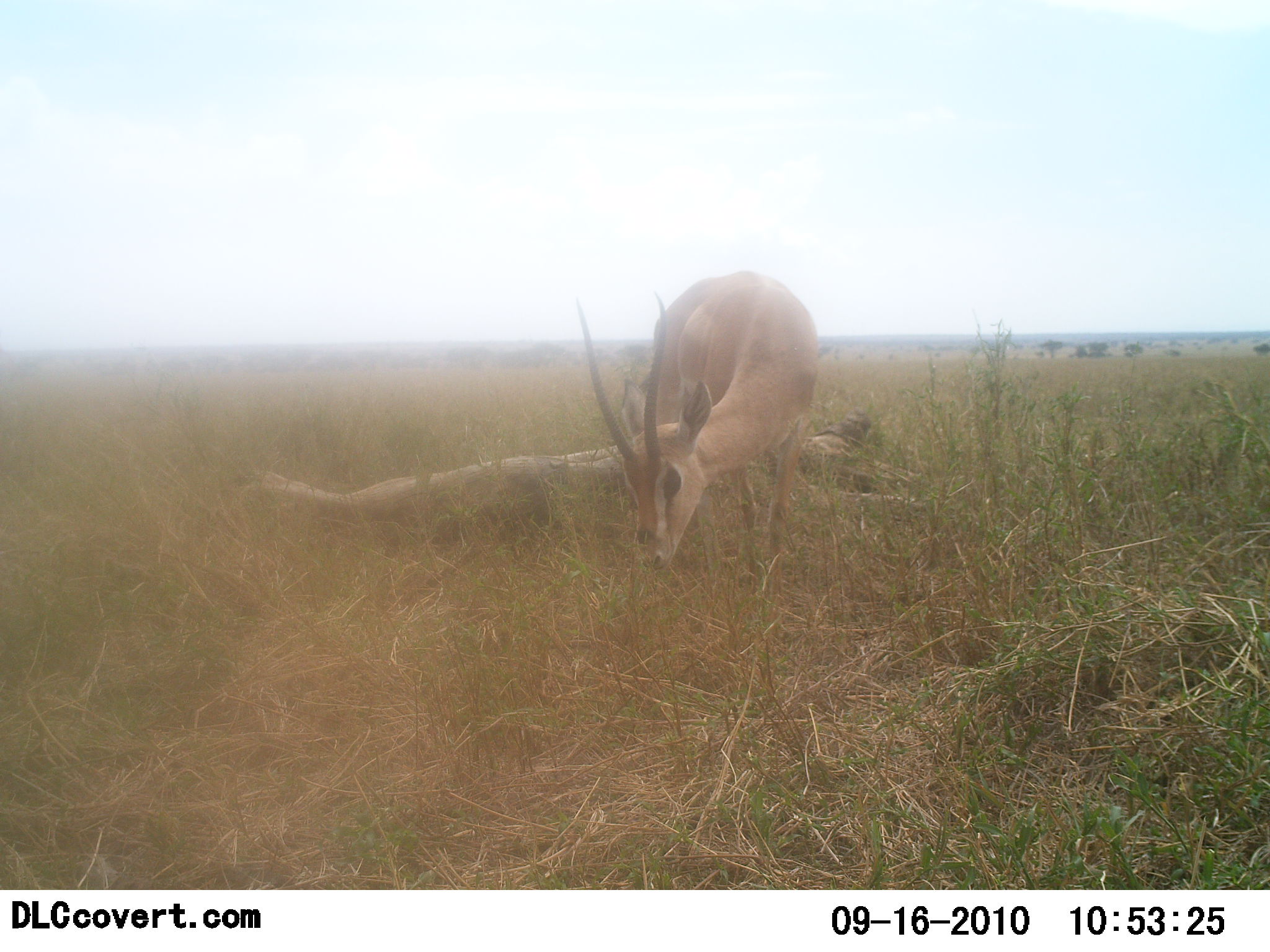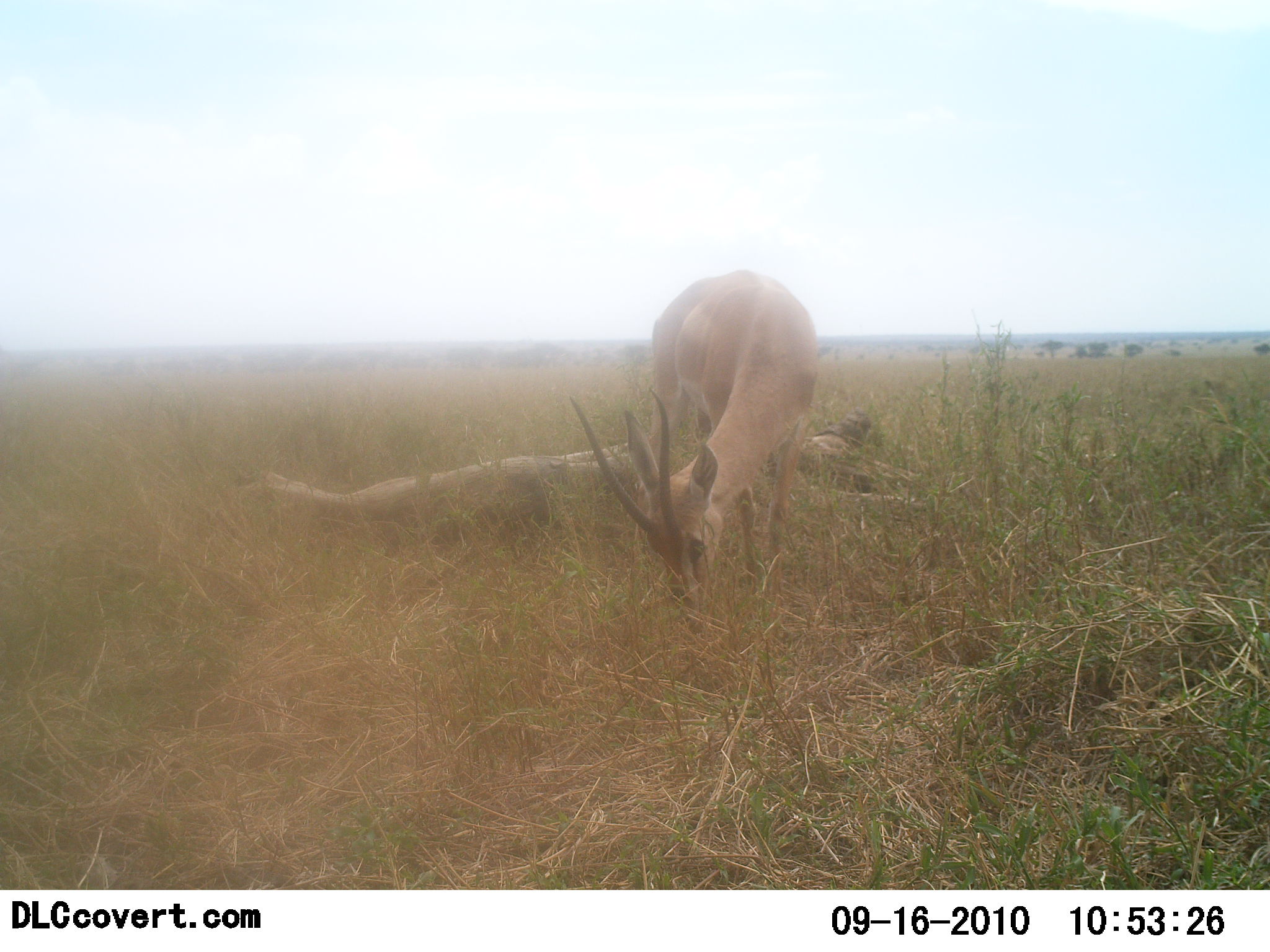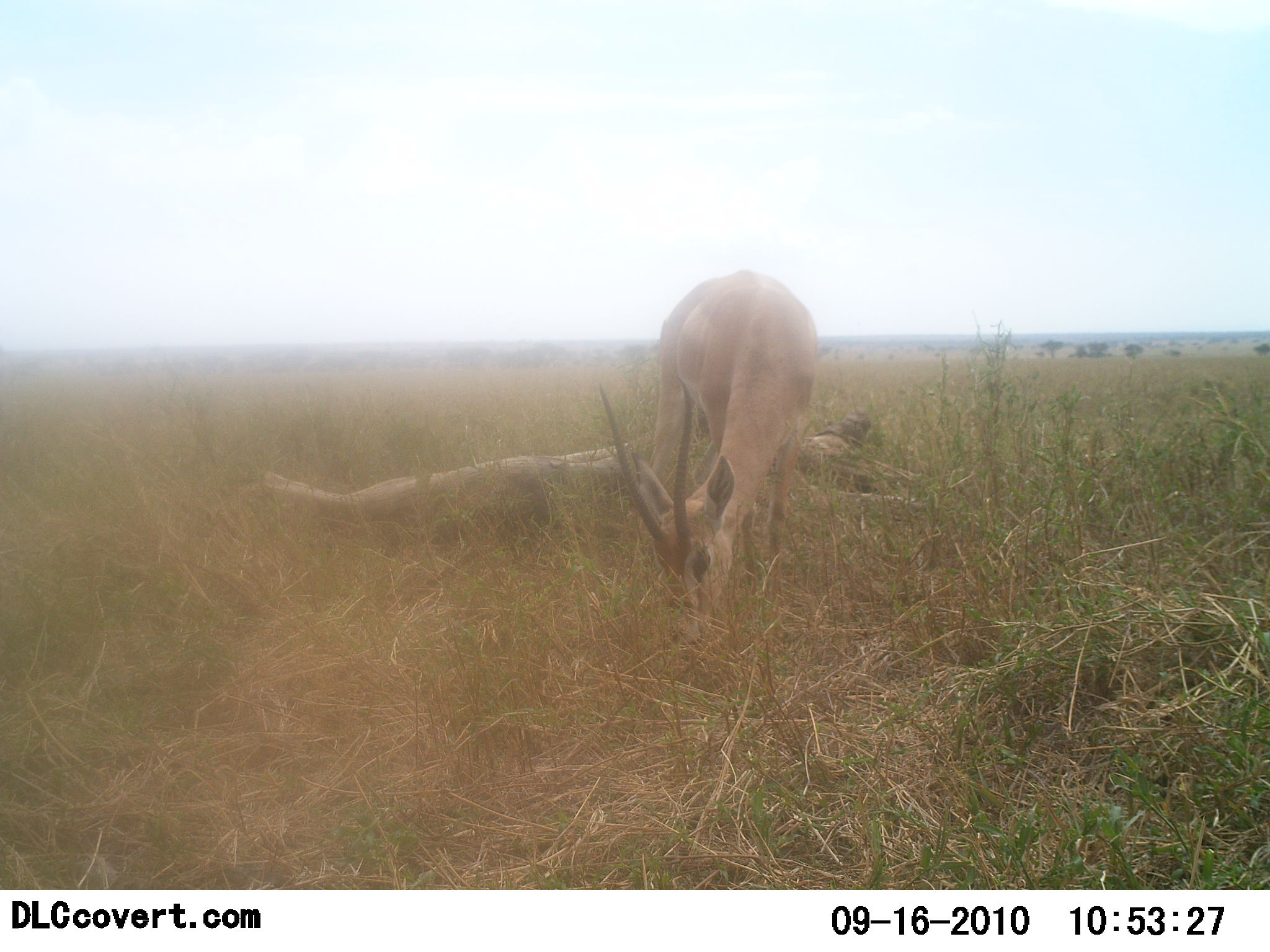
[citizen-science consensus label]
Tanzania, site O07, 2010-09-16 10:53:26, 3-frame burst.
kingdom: Animalia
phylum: Chordata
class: Mammalia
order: Artiodactyla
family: Bovidae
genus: Nanger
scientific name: Nanger granti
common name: grant's gazelle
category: gazellegrants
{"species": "gazellegrants (grant's gazelle) (Nanger granti)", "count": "1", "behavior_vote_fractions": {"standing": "15%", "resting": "0%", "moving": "0%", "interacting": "0%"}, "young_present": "0%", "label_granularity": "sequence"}